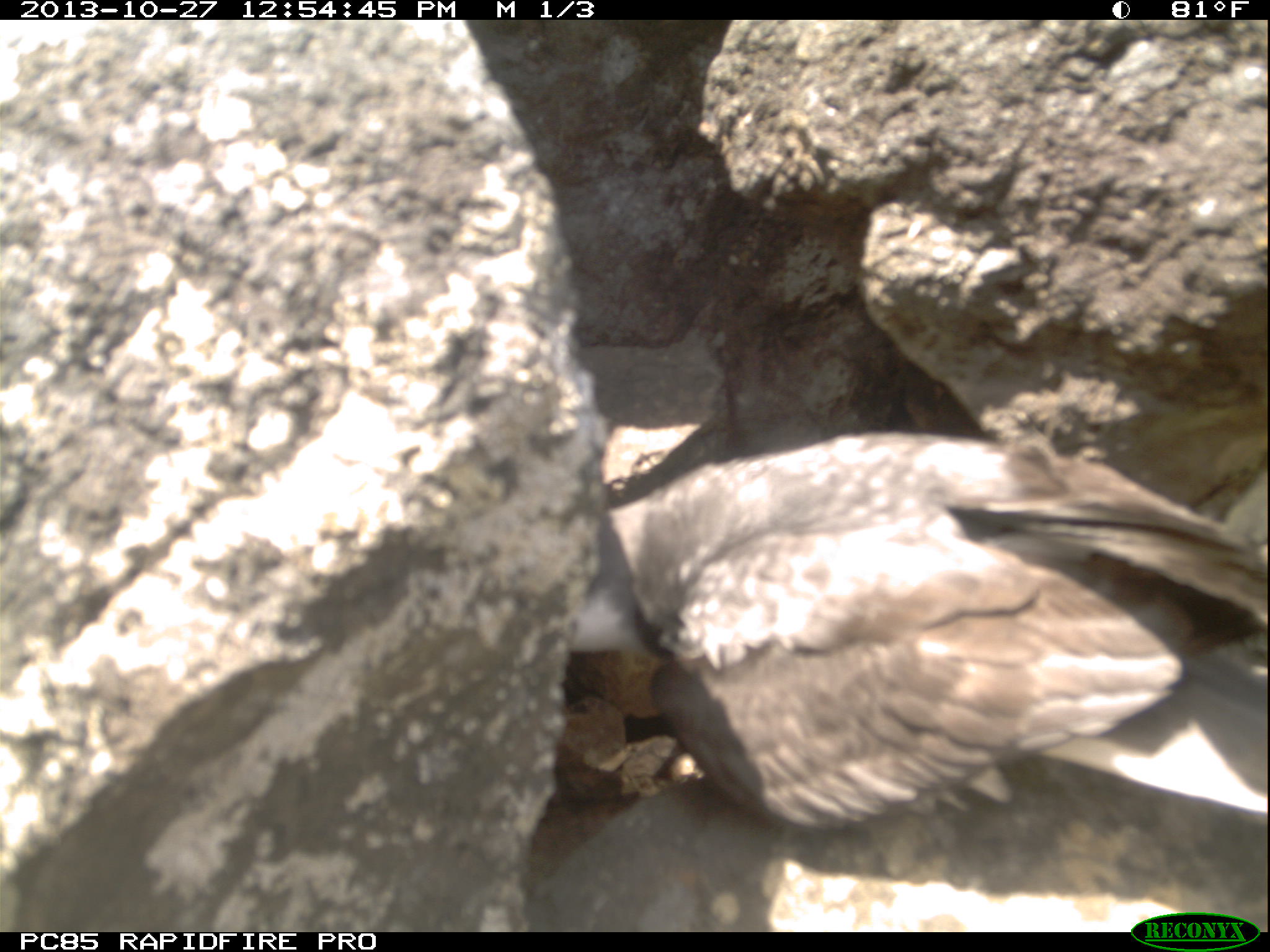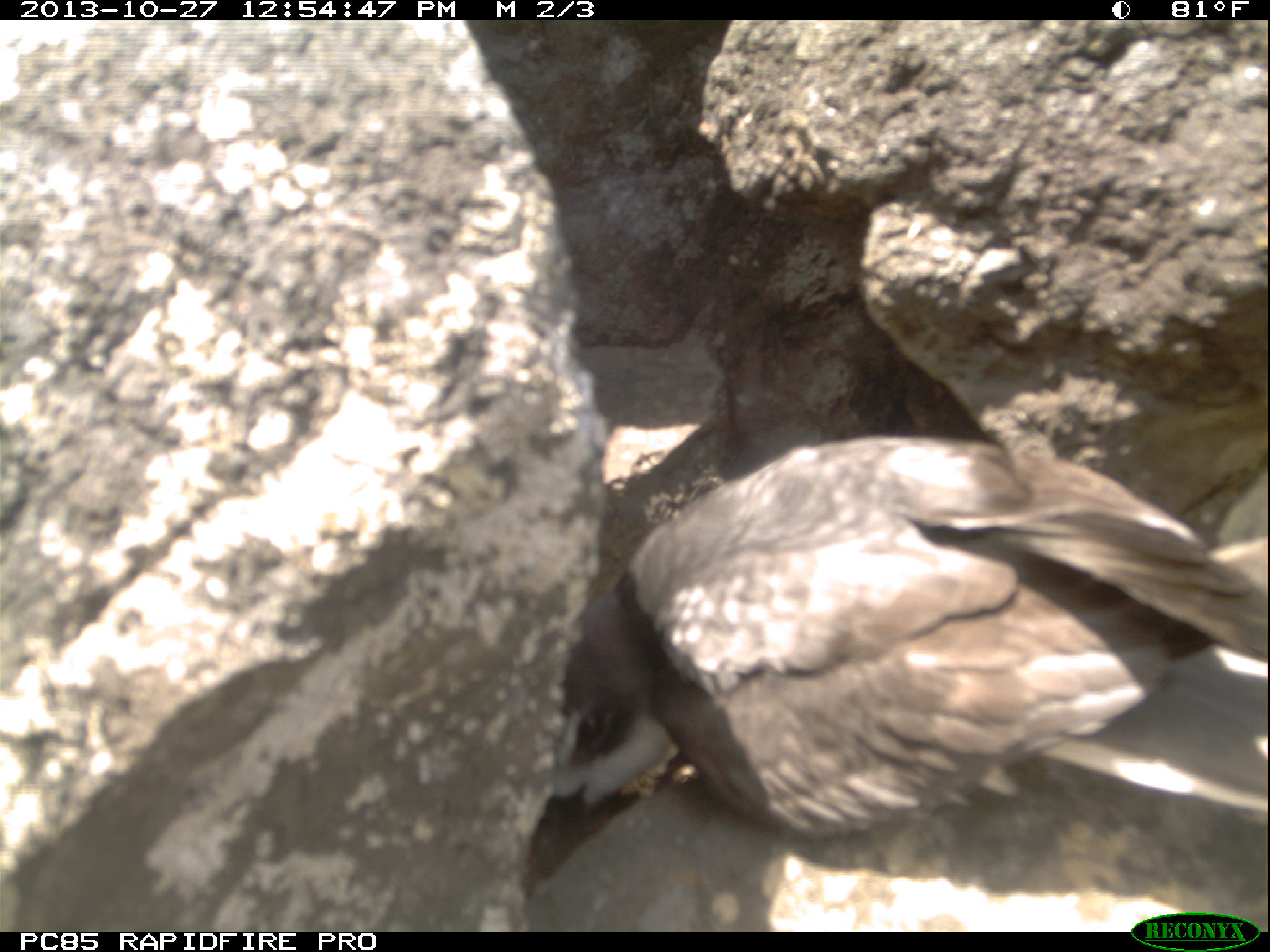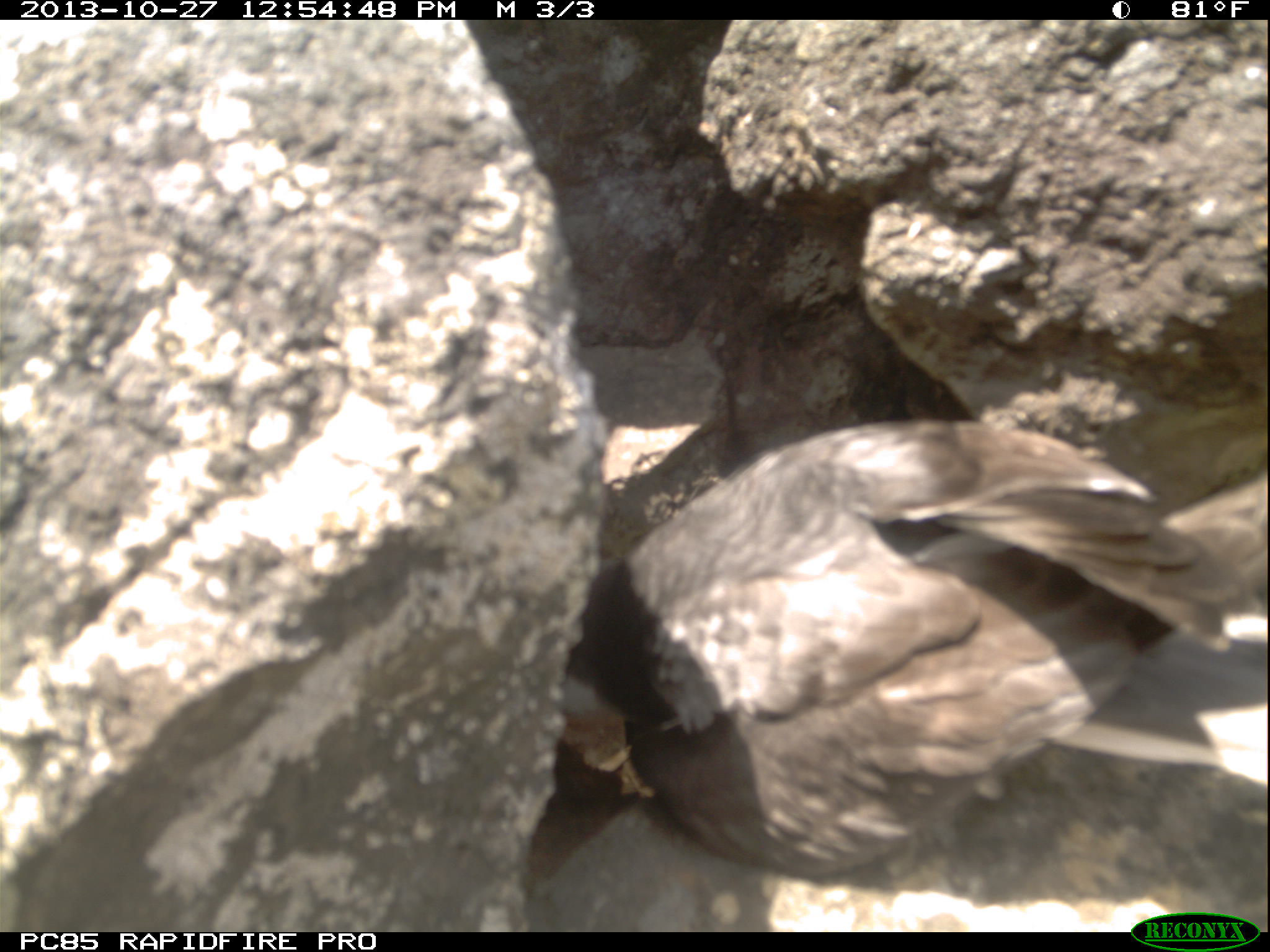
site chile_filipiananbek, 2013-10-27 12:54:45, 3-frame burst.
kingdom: Animalia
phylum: Chordata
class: Aves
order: Procellariiformes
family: Procellariidae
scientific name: Procellariidae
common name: petrel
Petrel (Procellariidae).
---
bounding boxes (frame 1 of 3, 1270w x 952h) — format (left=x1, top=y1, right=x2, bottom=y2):
petrel: (left=543, top=421, right=1267, bottom=915)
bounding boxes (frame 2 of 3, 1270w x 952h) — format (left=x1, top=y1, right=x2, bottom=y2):
petrel: (left=521, top=425, right=1270, bottom=918)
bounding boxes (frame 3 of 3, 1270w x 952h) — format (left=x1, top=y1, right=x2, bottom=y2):
petrel: (left=551, top=400, right=1265, bottom=919)